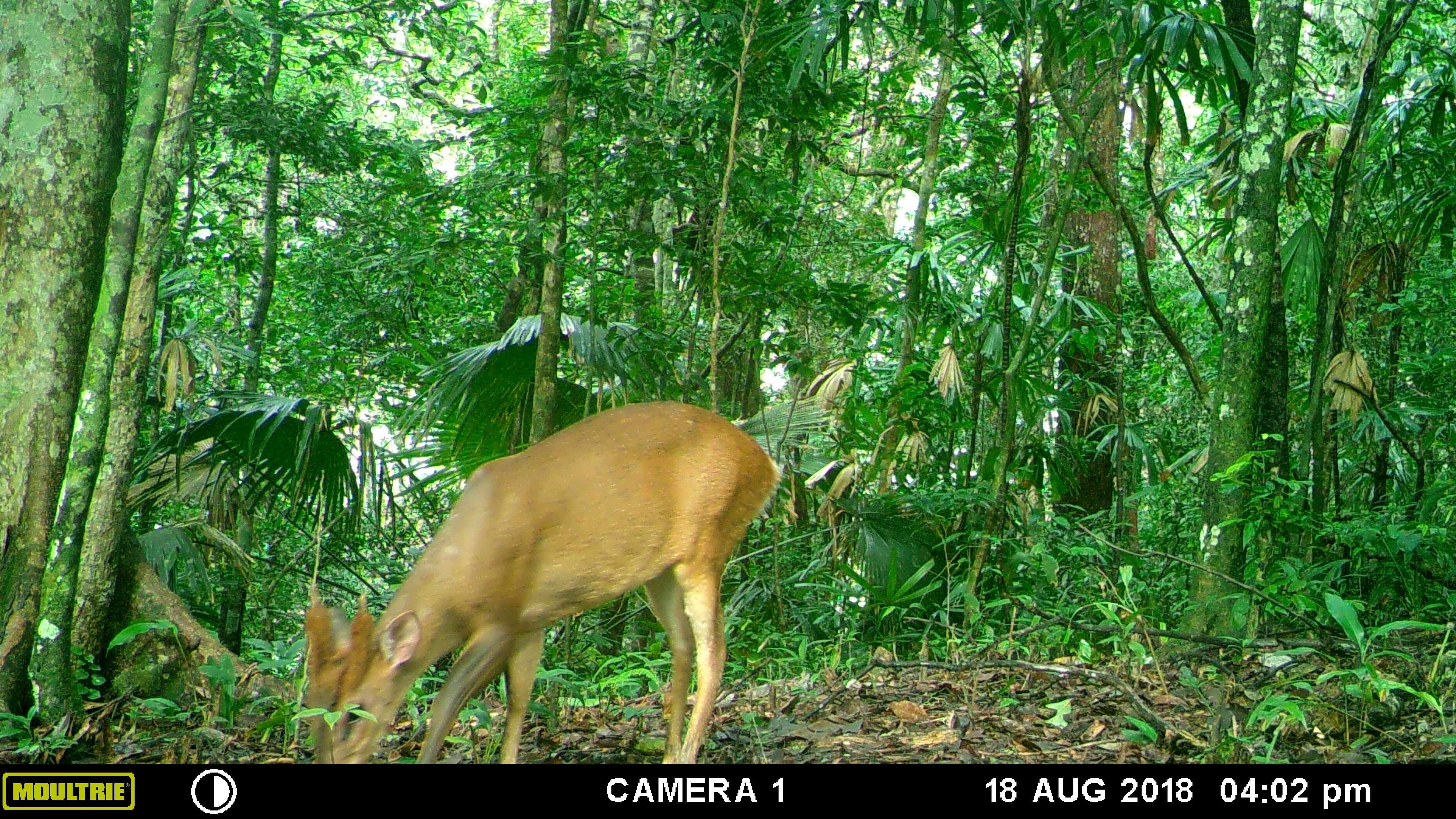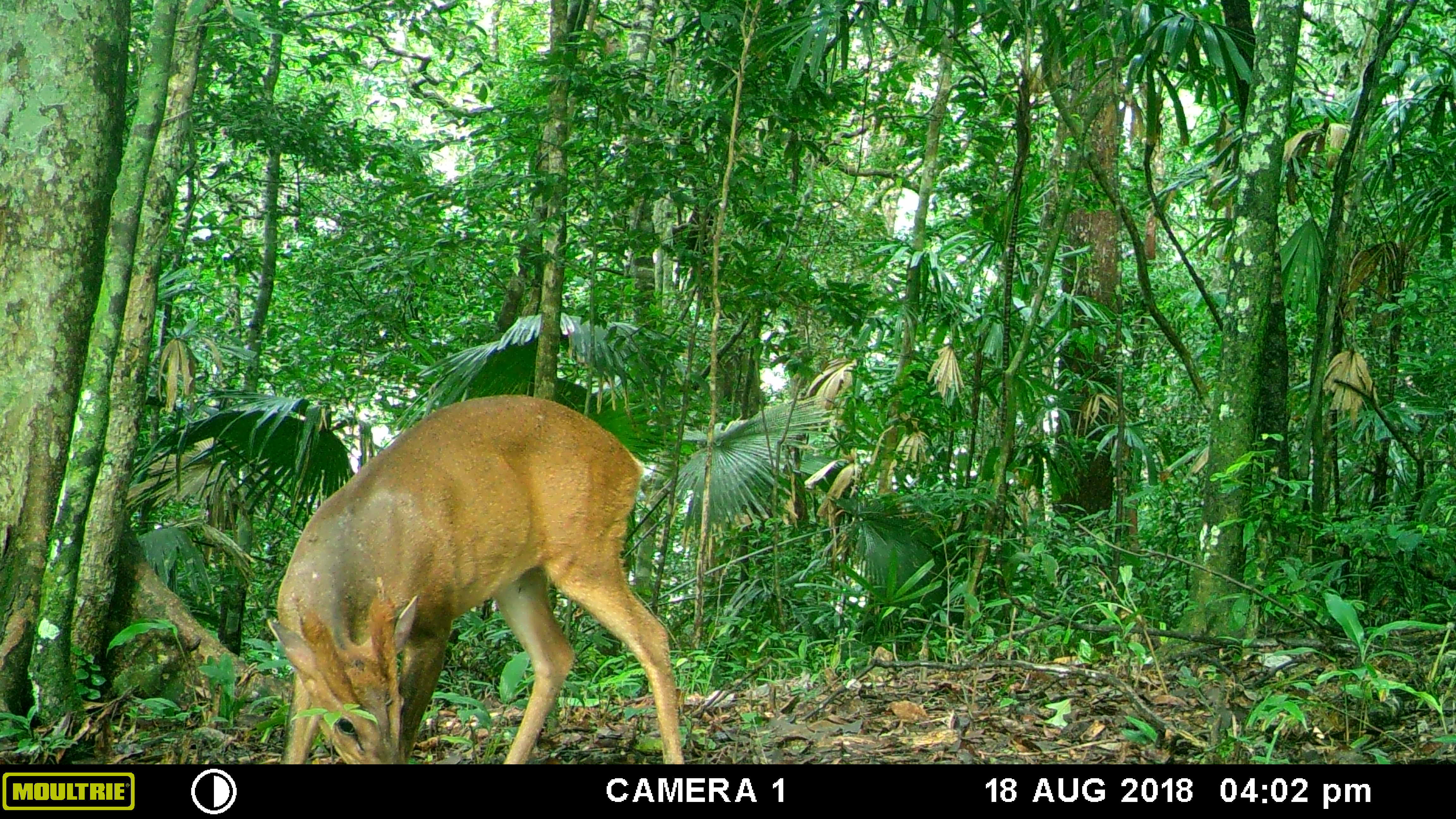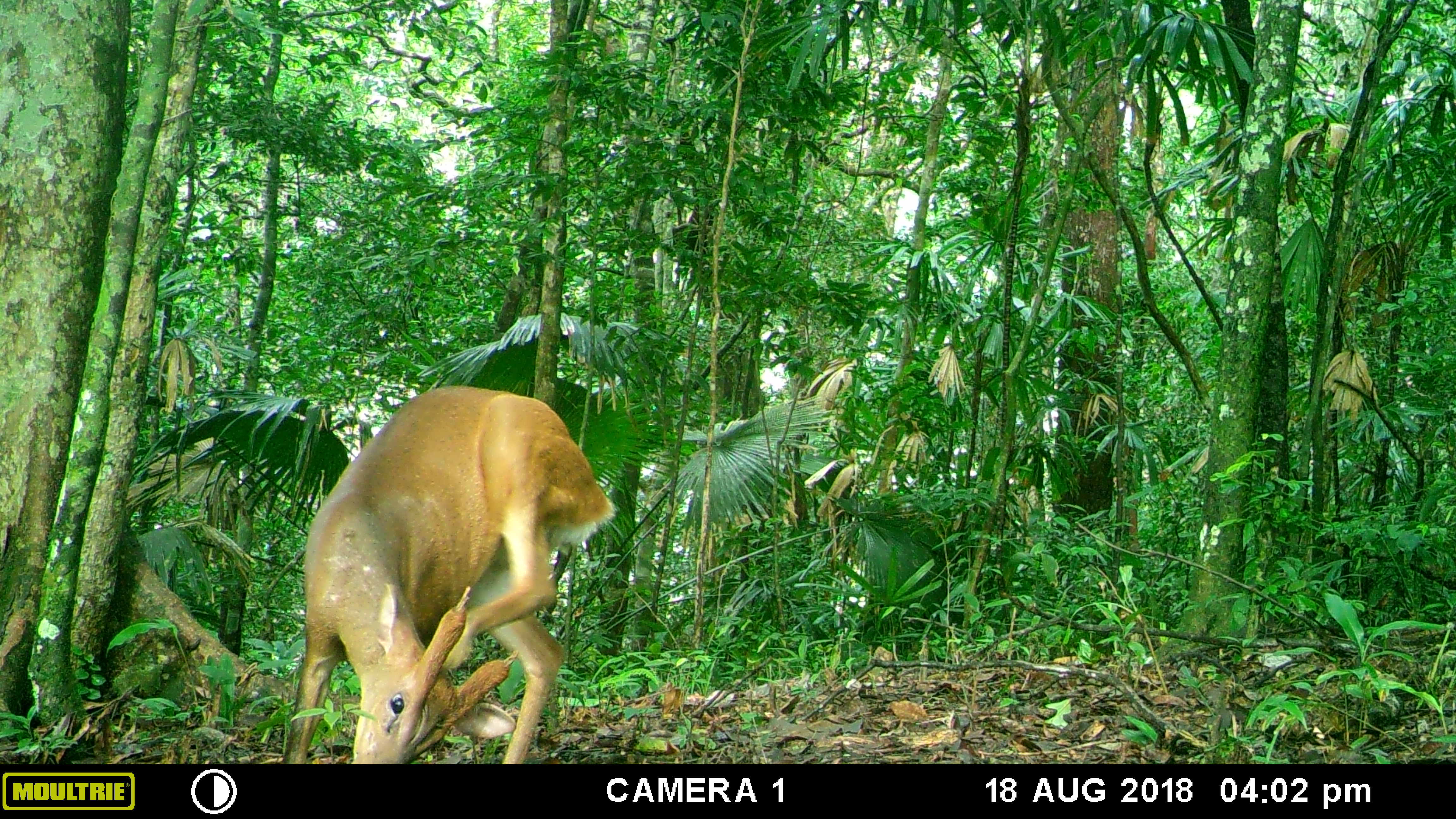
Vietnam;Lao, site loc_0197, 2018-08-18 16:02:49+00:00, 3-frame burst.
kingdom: Animalia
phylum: Chordata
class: Mammalia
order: Artiodactyla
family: Cervidae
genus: Muntiacus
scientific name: Muntiacus vuquangensis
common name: large-antlered muntjac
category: large antlered muntjac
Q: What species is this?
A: Large antlered muntjac (large-antlered muntjac) (Muntiacus vuquangensis).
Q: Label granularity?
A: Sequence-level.